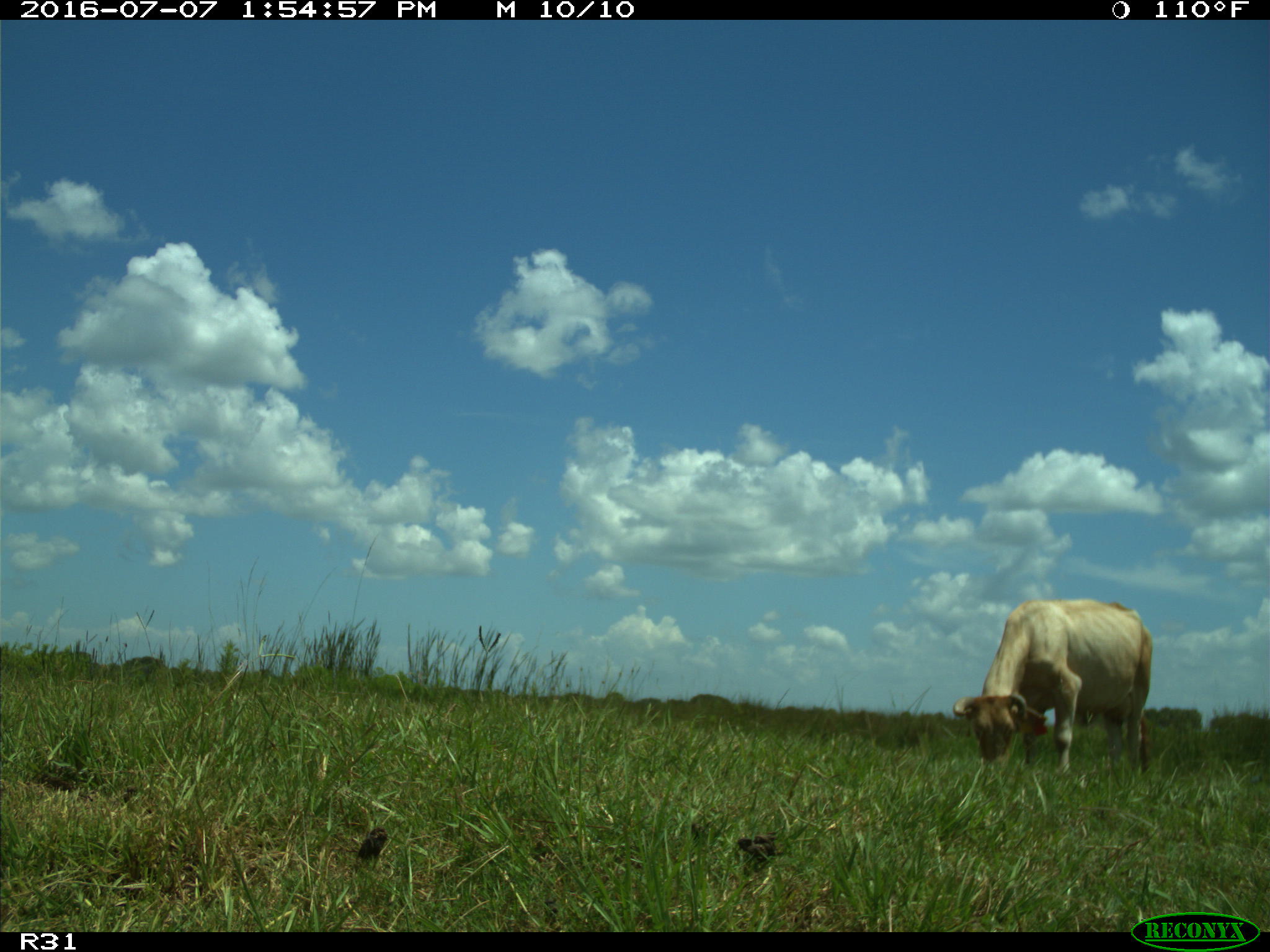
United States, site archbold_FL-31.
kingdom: Animalia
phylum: Chordata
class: Mammalia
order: Artiodactyla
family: Bovidae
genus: Bos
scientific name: Bos taurus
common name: domestic cow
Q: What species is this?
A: Bos taurus (domestic cow).